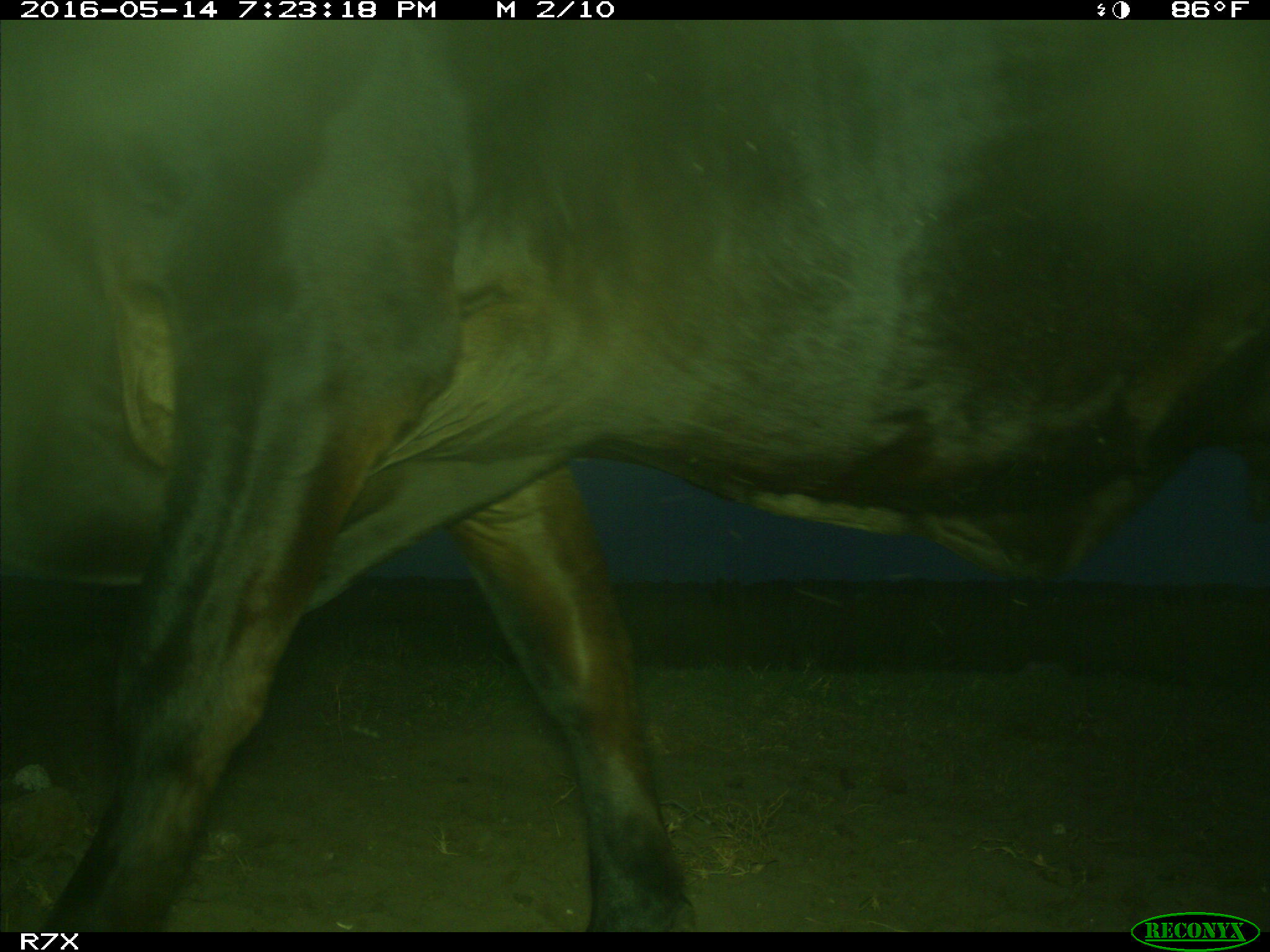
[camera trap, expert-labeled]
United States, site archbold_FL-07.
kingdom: Animalia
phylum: Chordata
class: Mammalia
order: Artiodactyla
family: Bovidae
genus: Bos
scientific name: Bos taurus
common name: domestic cow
Bos taurus (domestic cow).